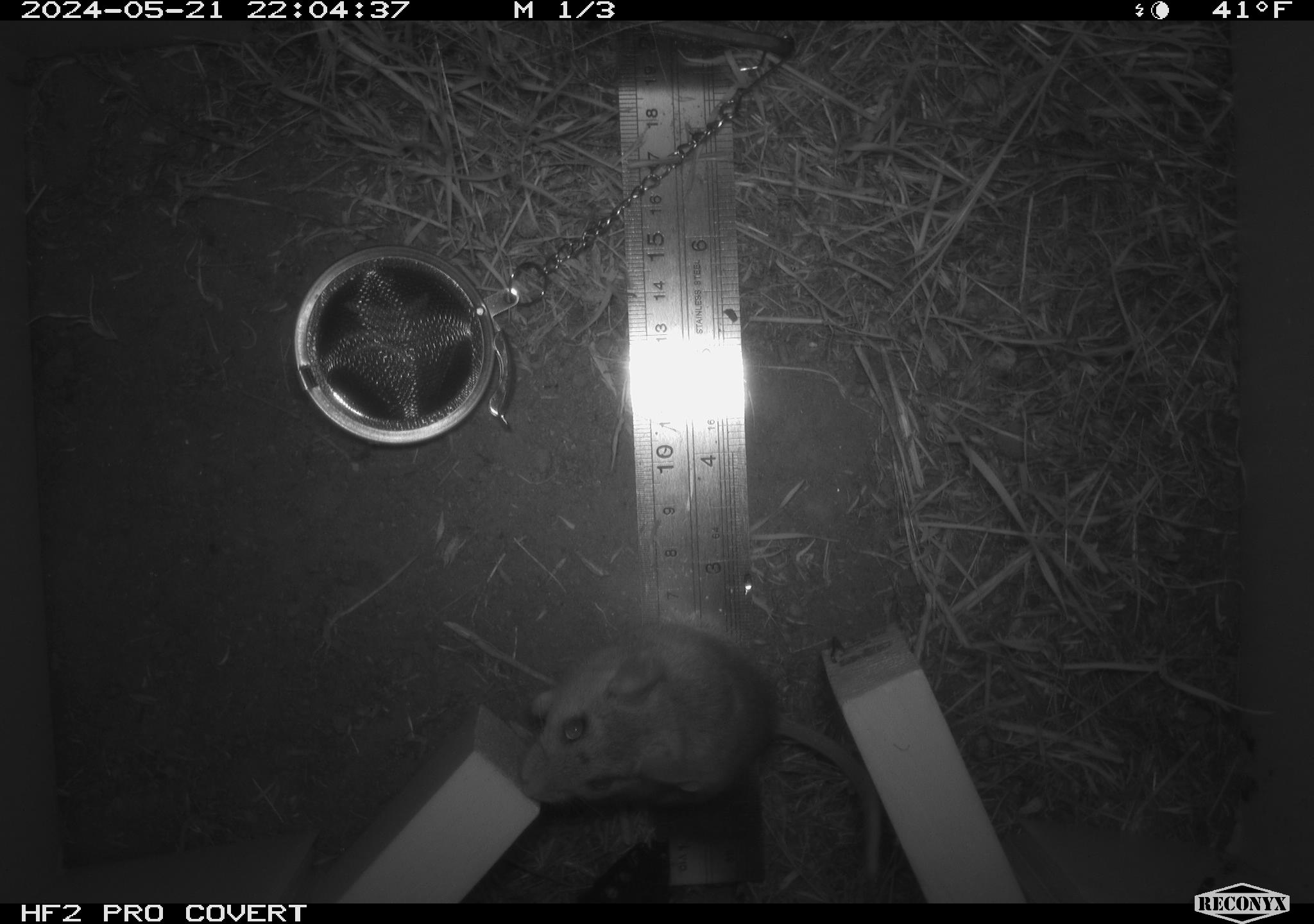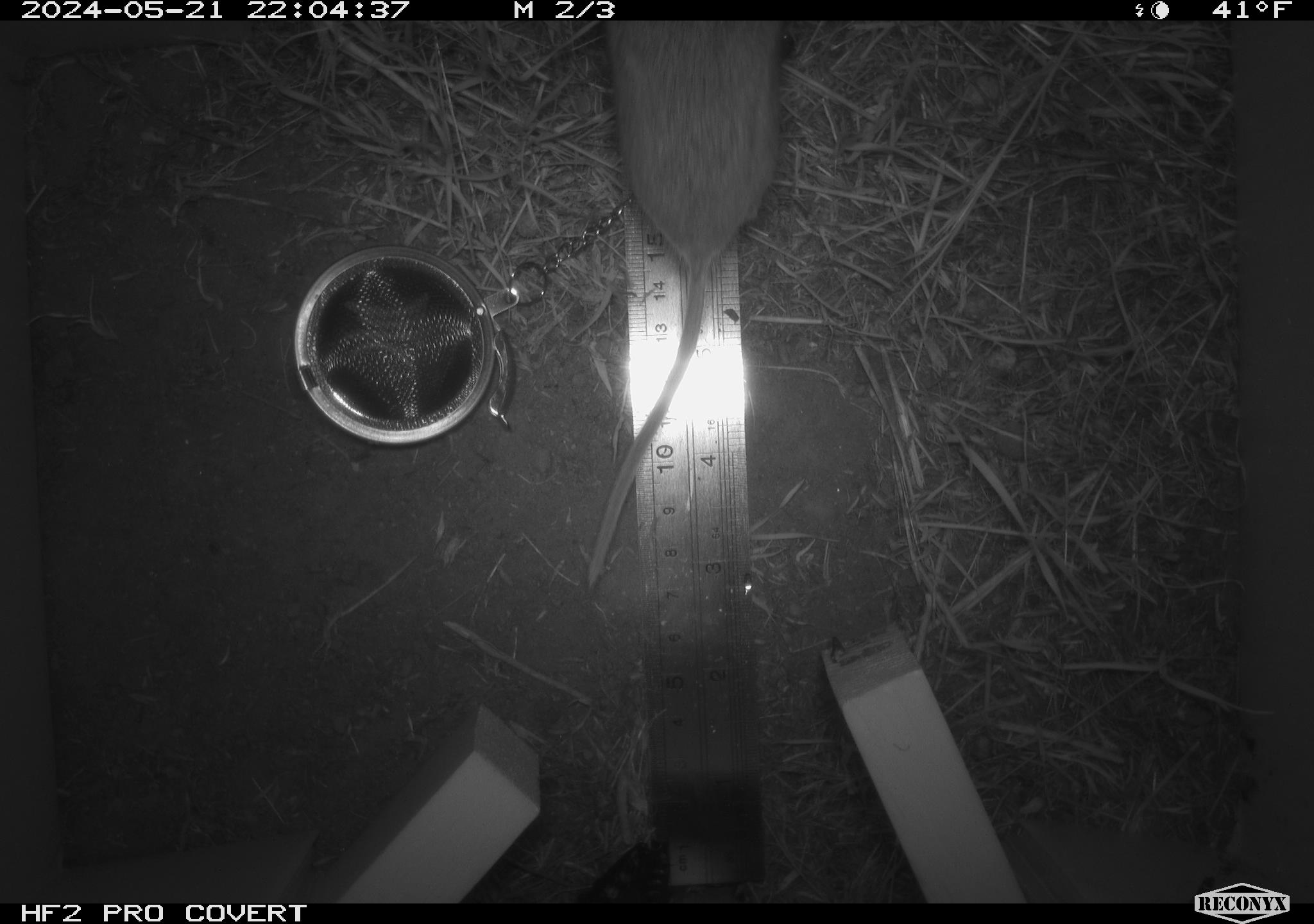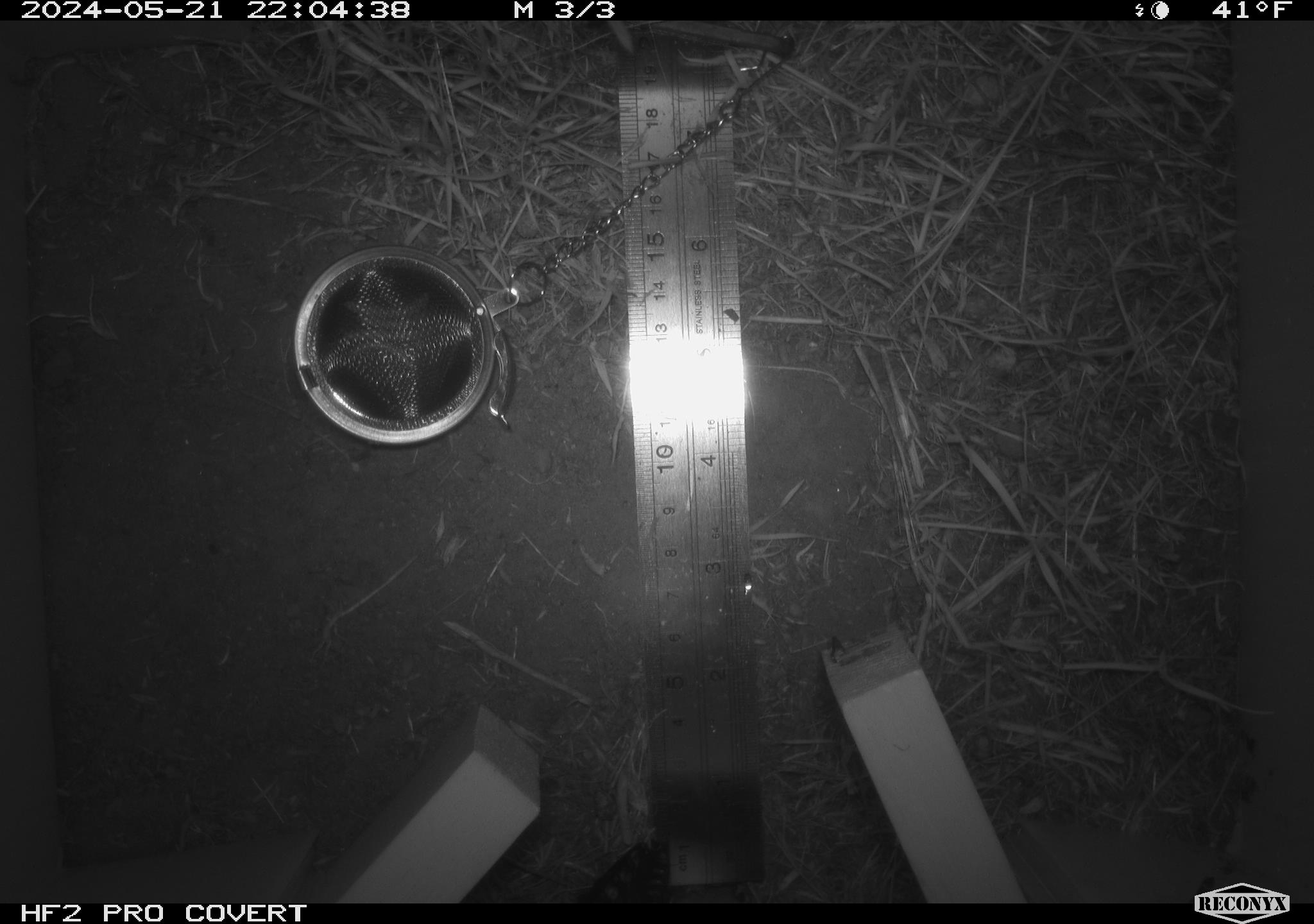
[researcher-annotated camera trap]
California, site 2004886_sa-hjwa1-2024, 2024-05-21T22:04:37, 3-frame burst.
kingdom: Animalia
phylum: Chordata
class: Mammalia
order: Rodentia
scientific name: Rodentia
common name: rodent